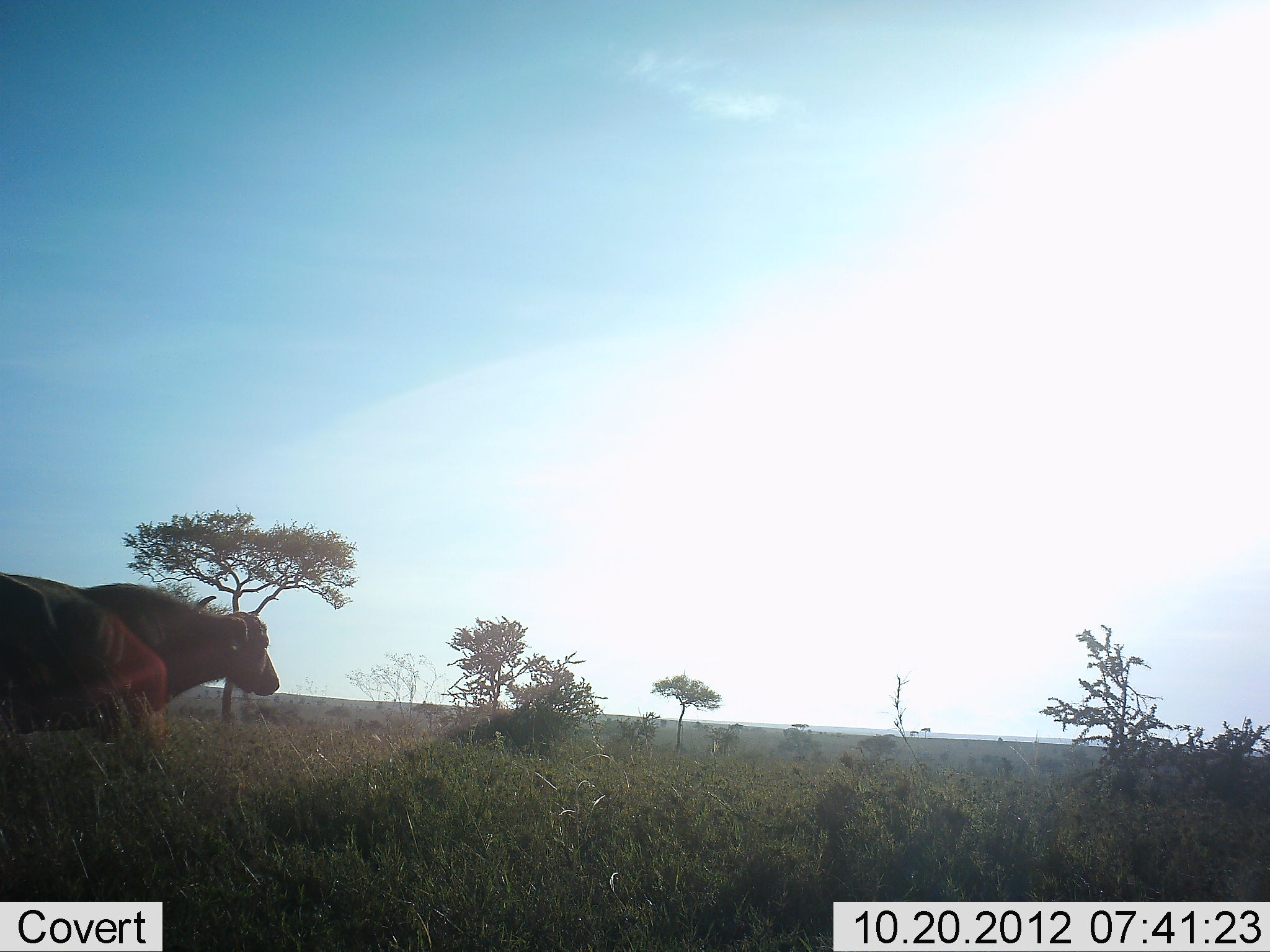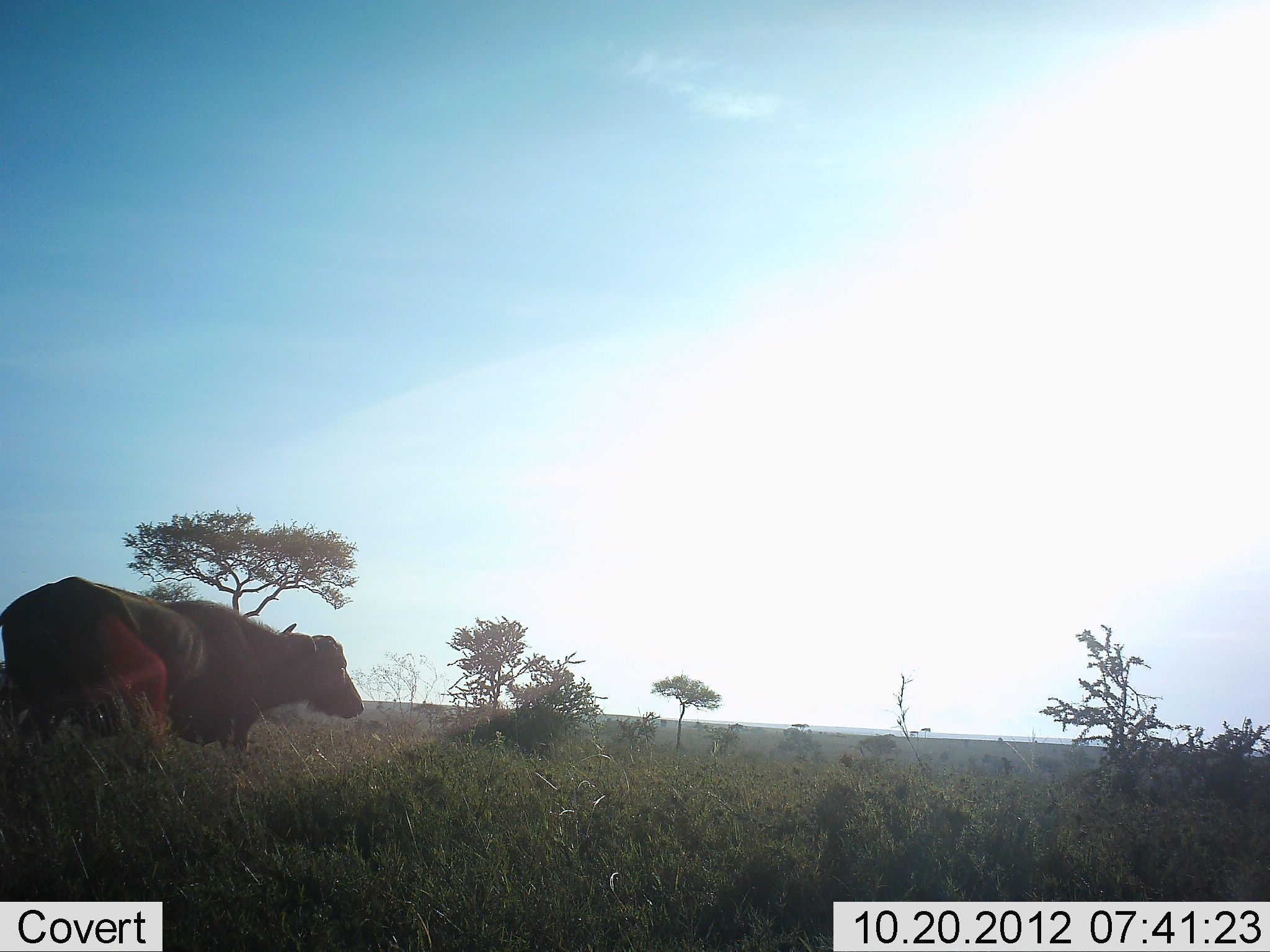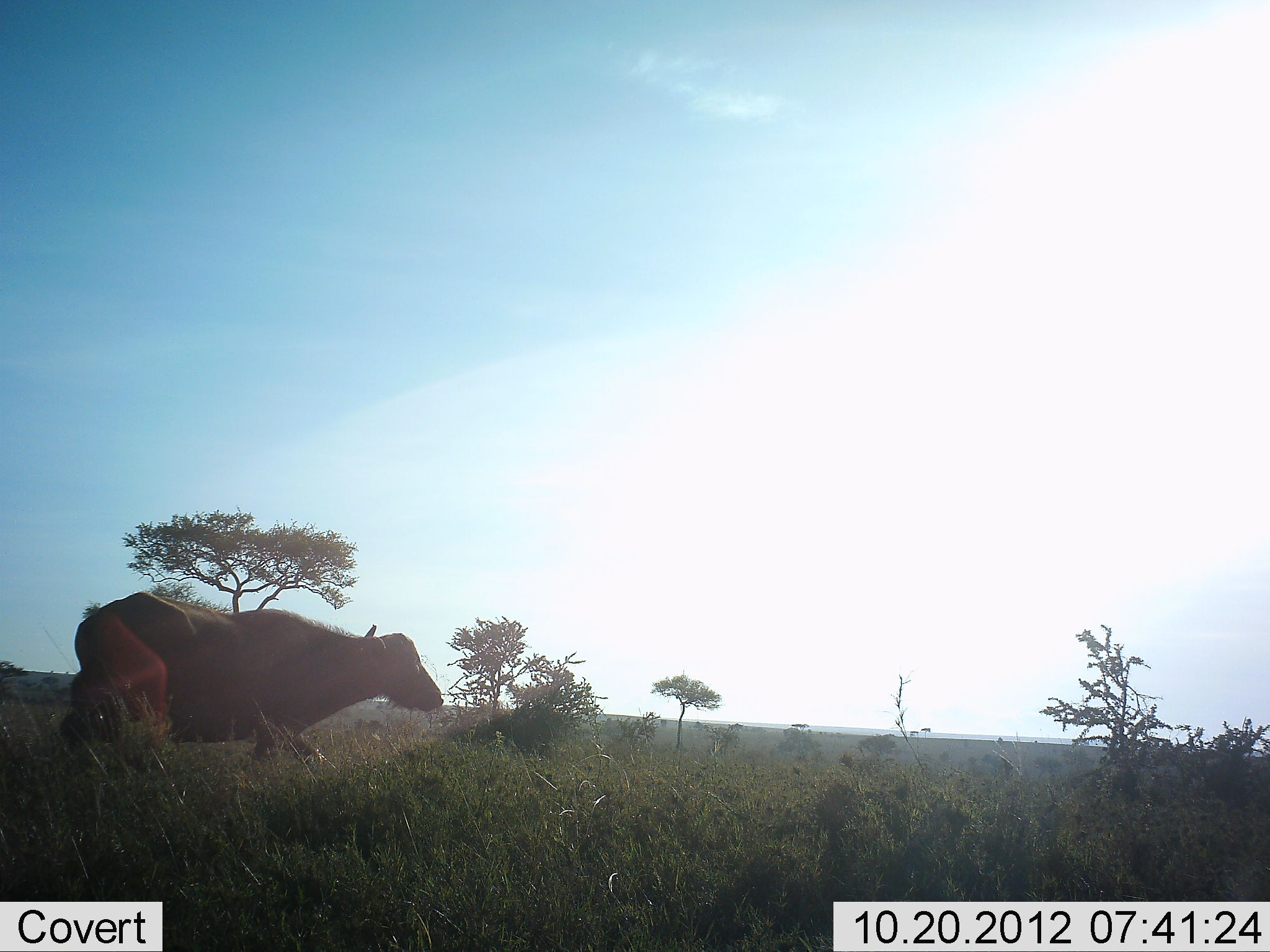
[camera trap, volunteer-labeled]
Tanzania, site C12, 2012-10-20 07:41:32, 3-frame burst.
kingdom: Animalia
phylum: Chordata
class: Mammalia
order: Artiodactyla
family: Bovidae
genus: Syncerus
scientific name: Syncerus caffer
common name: cape buffalo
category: buffalo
Buffalo (cape buffalo) (Syncerus caffer), count 1. Behavior (volunteer vote fractions): standing 10%, resting 0%, moving 90%, interacting 0%. Young present (vote fraction): 0%. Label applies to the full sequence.